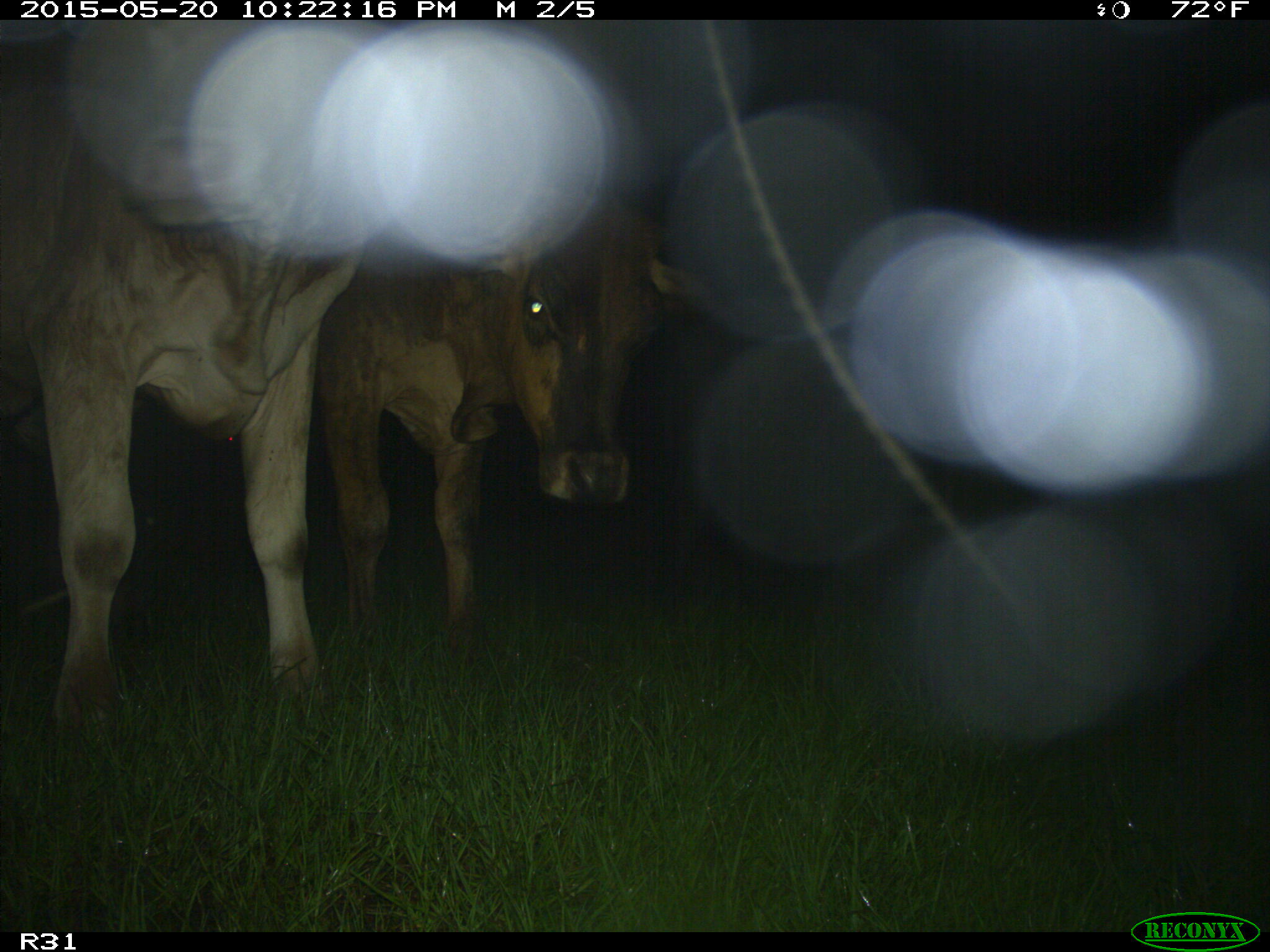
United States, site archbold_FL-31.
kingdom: Animalia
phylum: Chordata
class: Mammalia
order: Artiodactyla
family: Bovidae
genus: Bos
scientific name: Bos taurus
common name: domestic cow